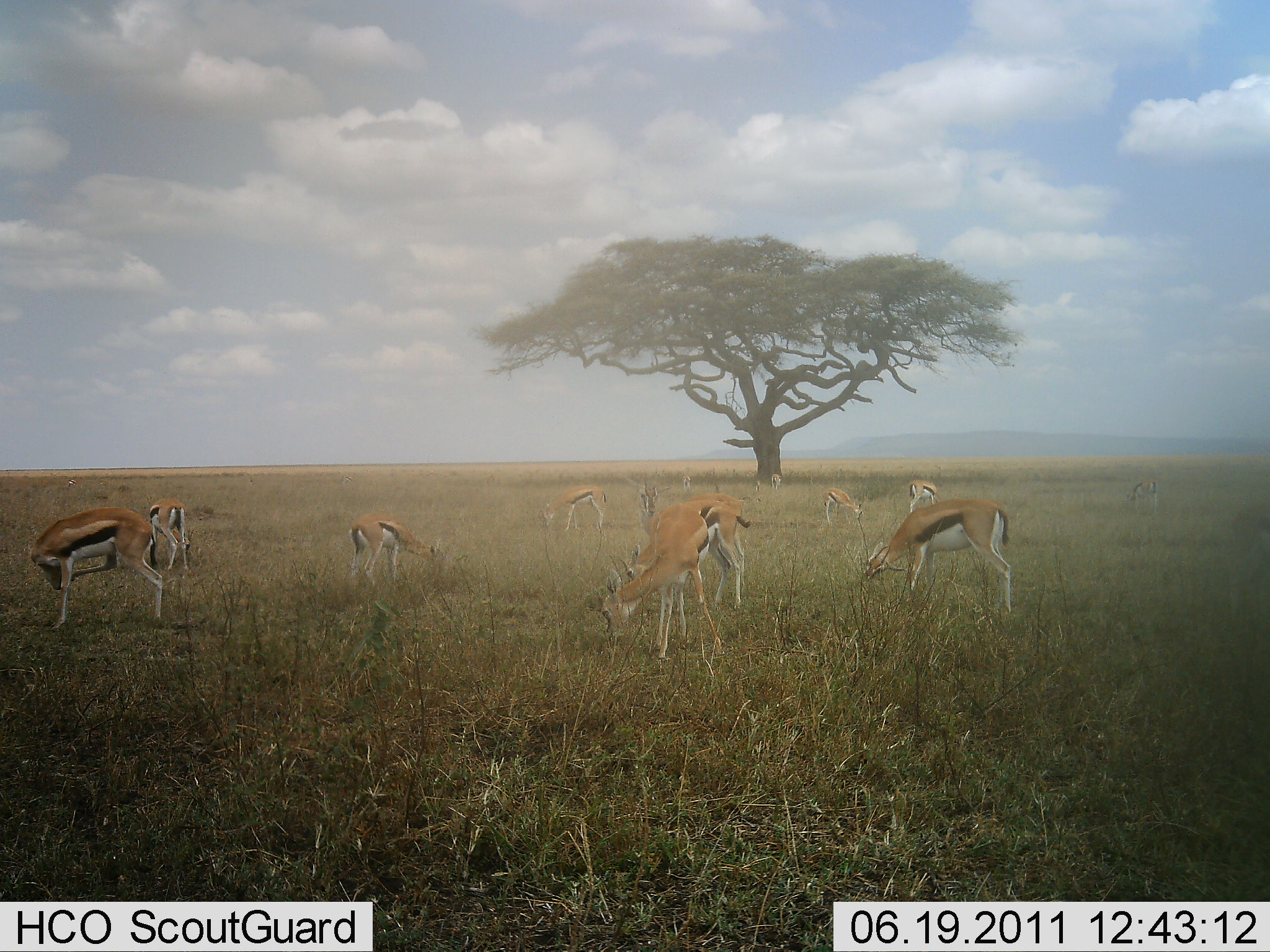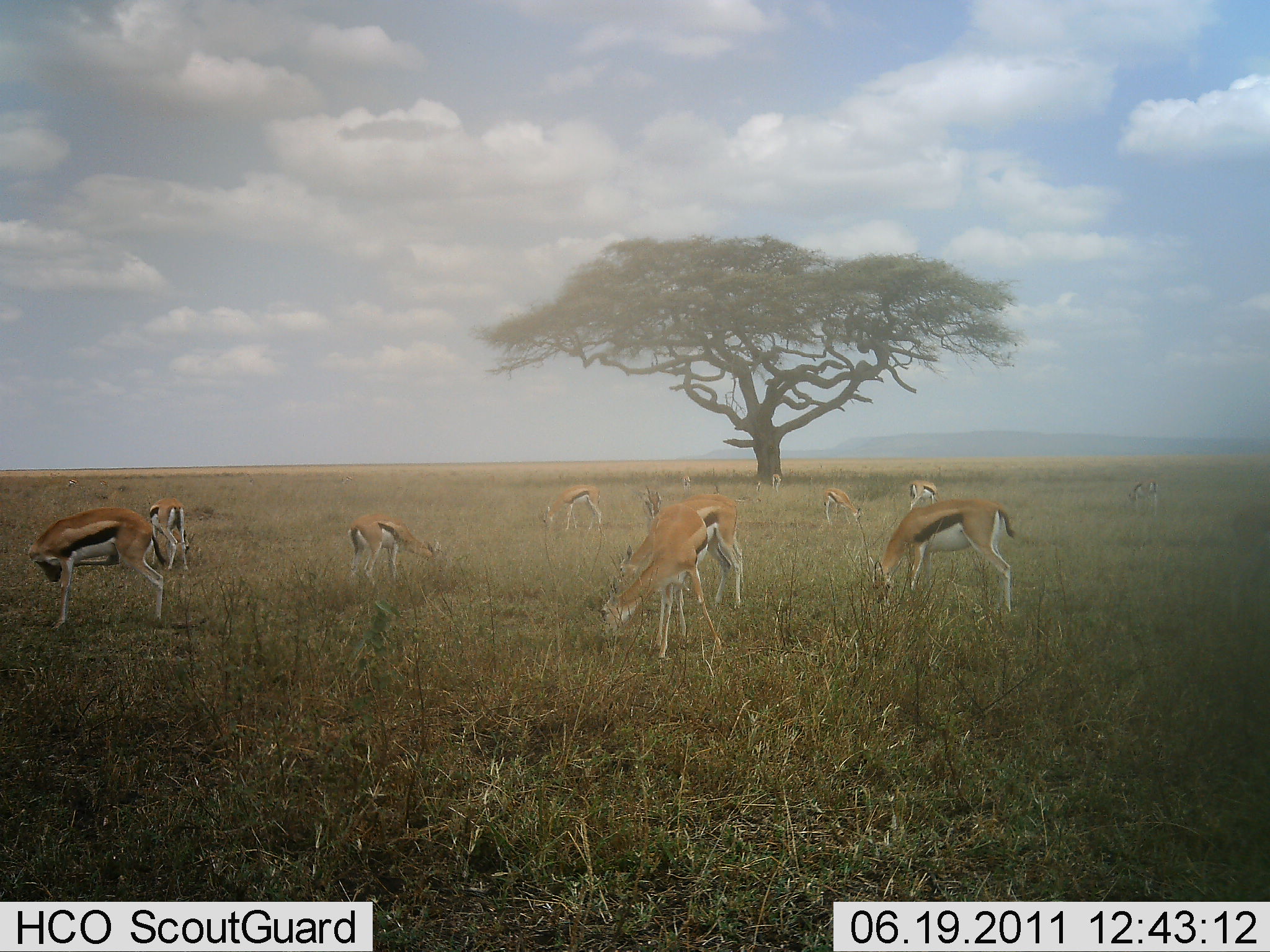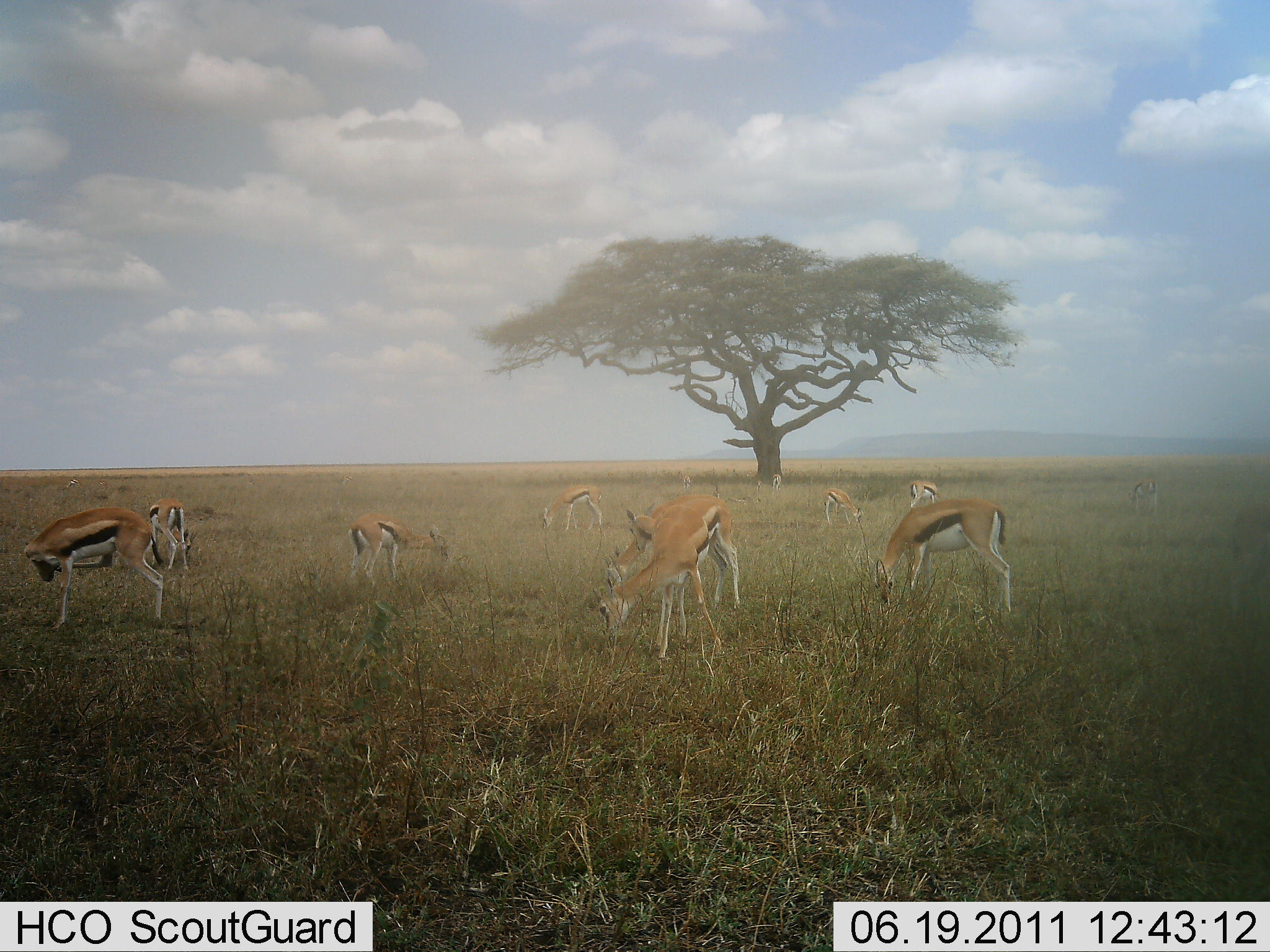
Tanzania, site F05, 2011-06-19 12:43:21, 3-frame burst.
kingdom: Animalia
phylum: Chordata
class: Mammalia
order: Artiodactyla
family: Bovidae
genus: Eudorcas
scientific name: Eudorcas thomsonii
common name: thomson's gazelle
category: gazellethomsons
Gazellethomsons (thomson's gazelle) (Eudorcas thomsonii), count 9. Behavior (volunteer vote fractions): standing 45%, resting 0%, moving 0%, interacting 0%. Young present (vote fraction): 0%. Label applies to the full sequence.